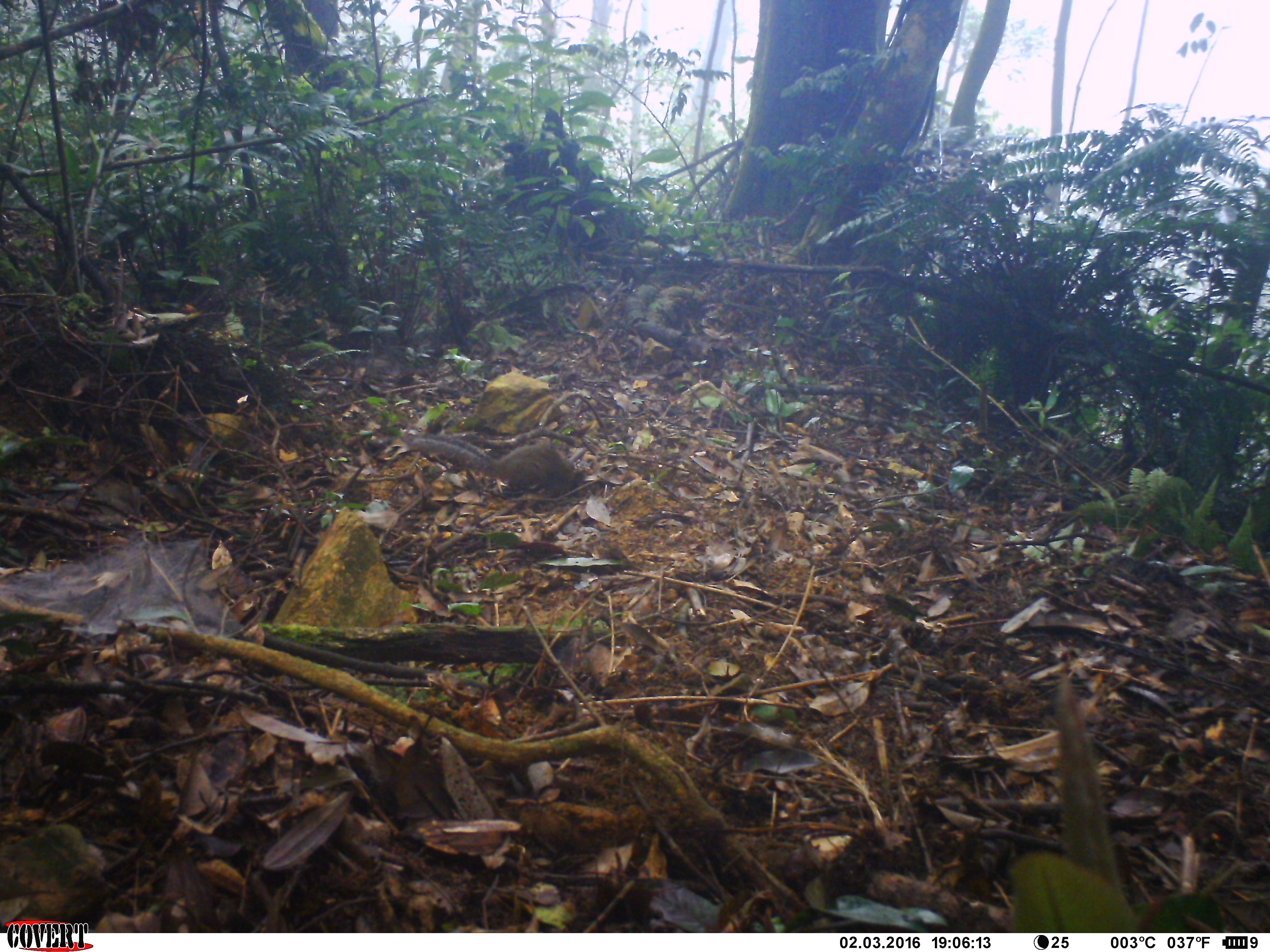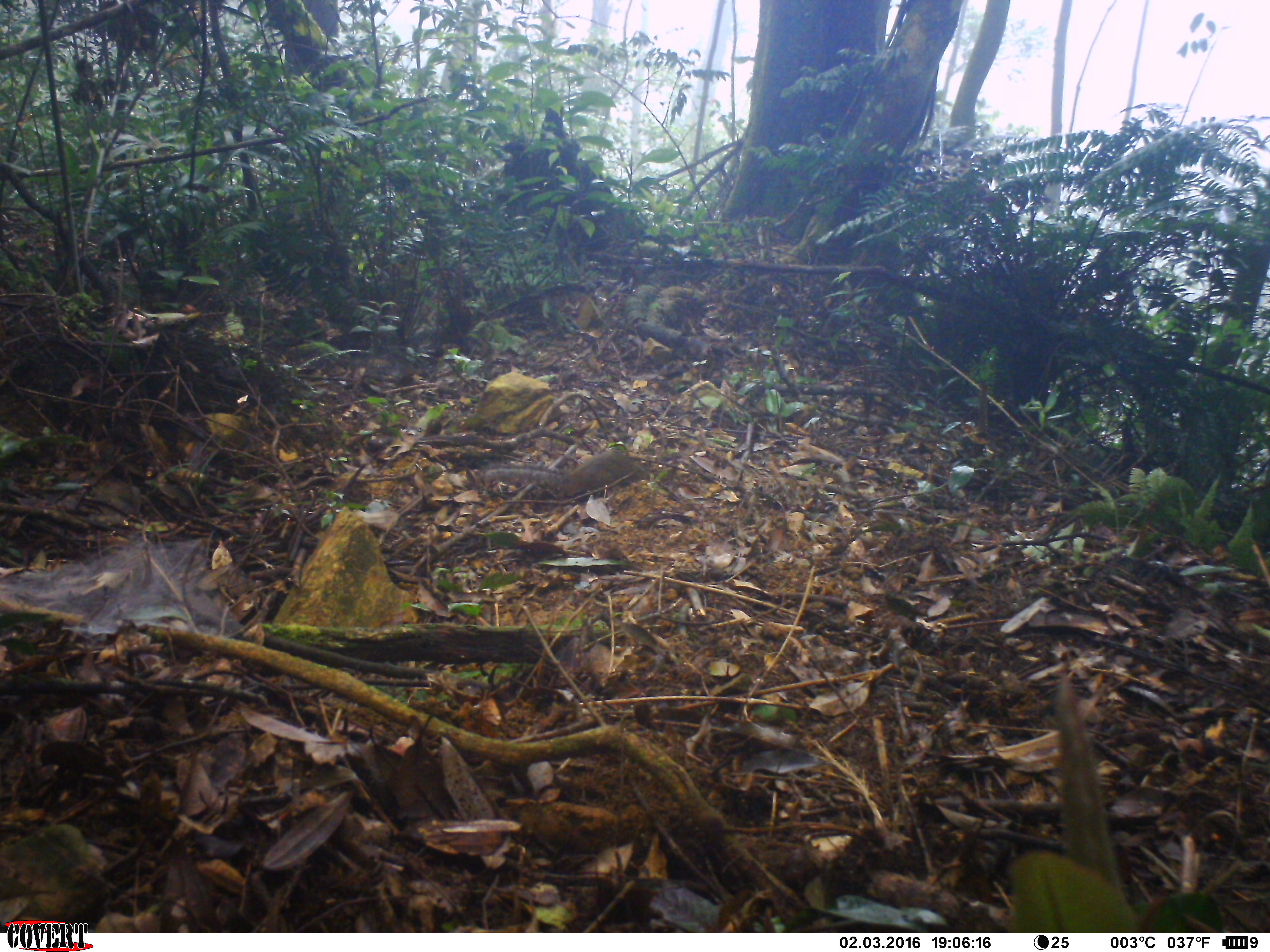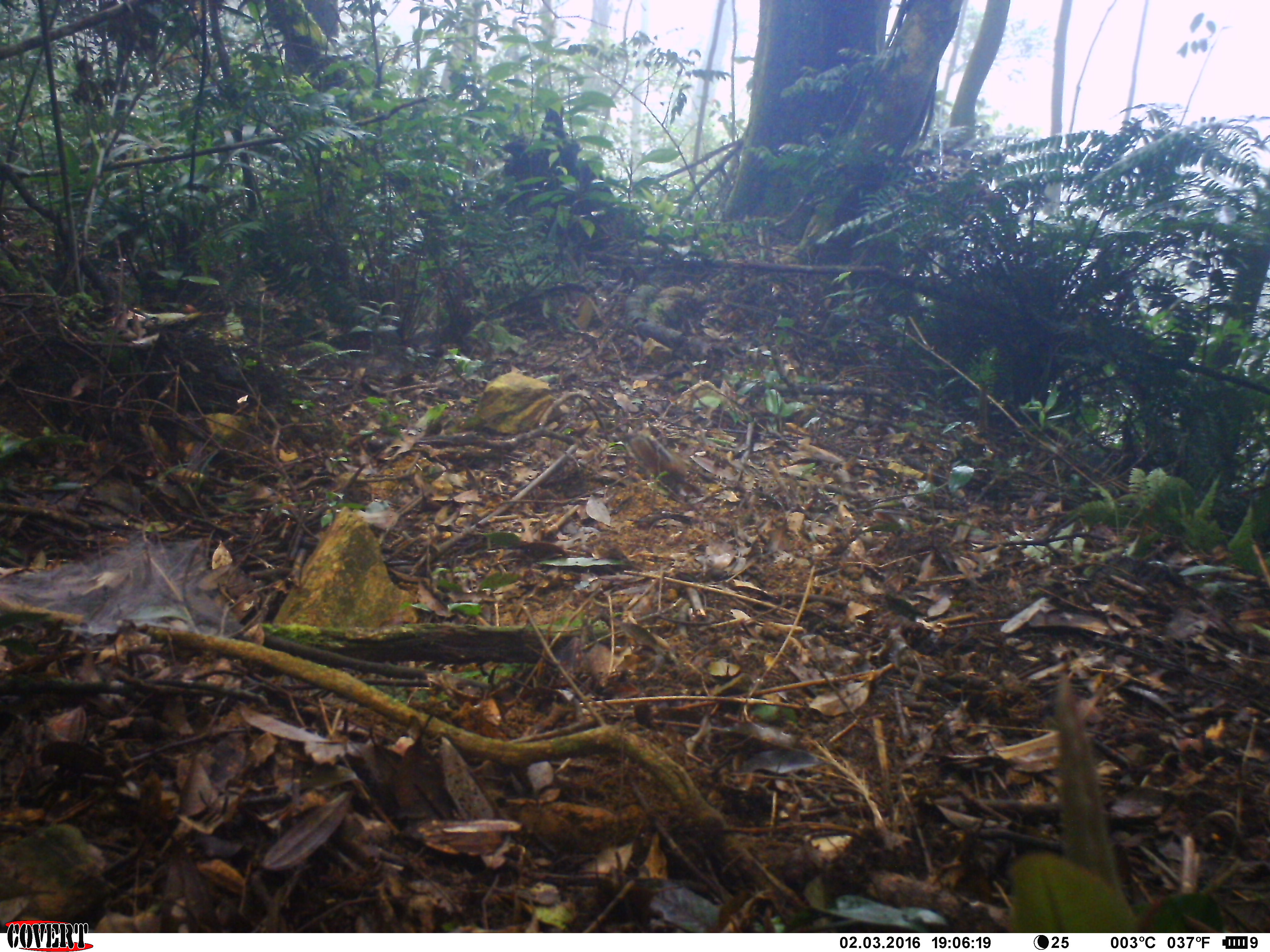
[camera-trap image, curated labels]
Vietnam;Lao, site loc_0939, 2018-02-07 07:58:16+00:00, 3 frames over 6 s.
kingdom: Animalia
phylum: Chordata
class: Mammalia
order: Rodentia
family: Sciuridae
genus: Dremomys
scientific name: Dremomys rufigenis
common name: red-cheeked squirrel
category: red cheeked squirrel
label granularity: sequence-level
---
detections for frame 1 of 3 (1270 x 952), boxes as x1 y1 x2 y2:
red cheeked squirrel: 399 432 590 500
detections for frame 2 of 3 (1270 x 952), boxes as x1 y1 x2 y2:
red cheeked squirrel: 465 450 648 512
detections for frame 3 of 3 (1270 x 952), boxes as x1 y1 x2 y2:
red cheeked squirrel: 630 433 687 483